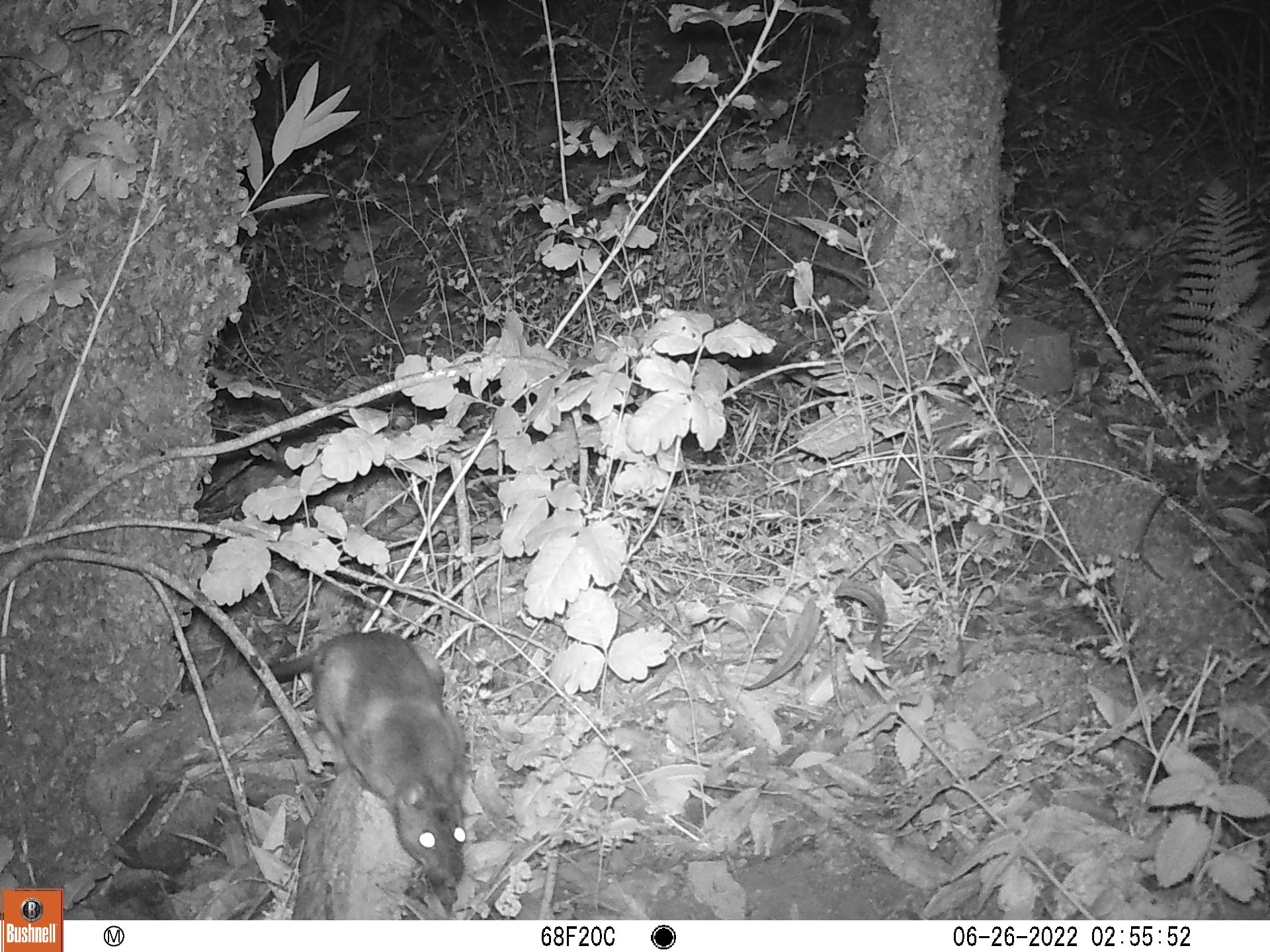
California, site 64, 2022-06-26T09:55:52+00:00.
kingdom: Animalia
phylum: Chordata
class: Mammalia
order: Rodentia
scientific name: Rodentia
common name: mouse or rat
Mouse or rat (Rodentia).